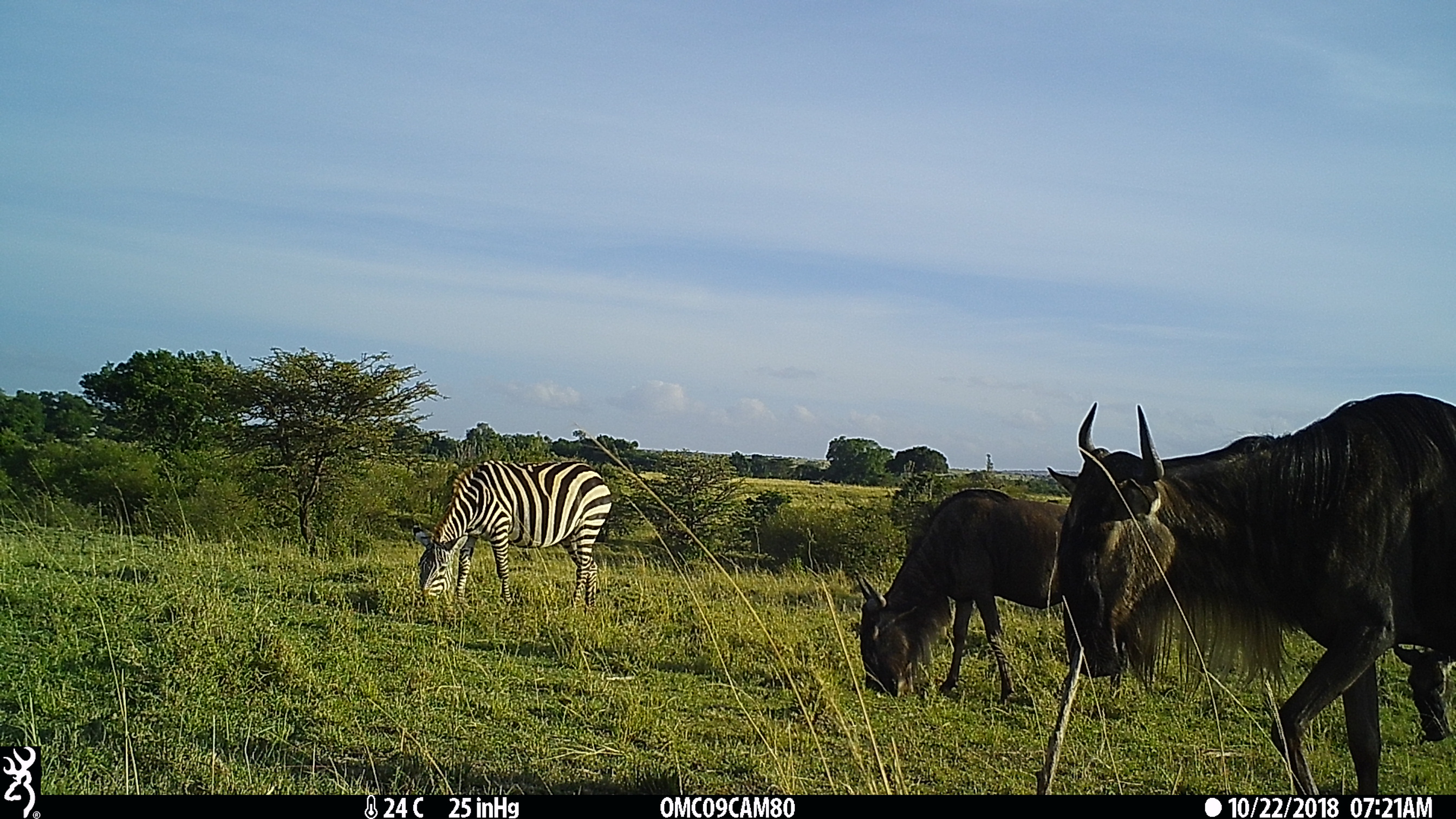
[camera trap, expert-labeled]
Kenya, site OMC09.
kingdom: Animalia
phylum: Chordata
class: Mammalia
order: Perissodactyla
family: Equidae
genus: Equus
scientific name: Equus quagga burchellii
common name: burchell's zebra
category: zebra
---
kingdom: Animalia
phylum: Chordata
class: Mammalia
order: Artiodactyla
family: Bovidae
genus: Connochaetes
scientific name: Connochaetes taurinus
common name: blue wildebeest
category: wildebeest